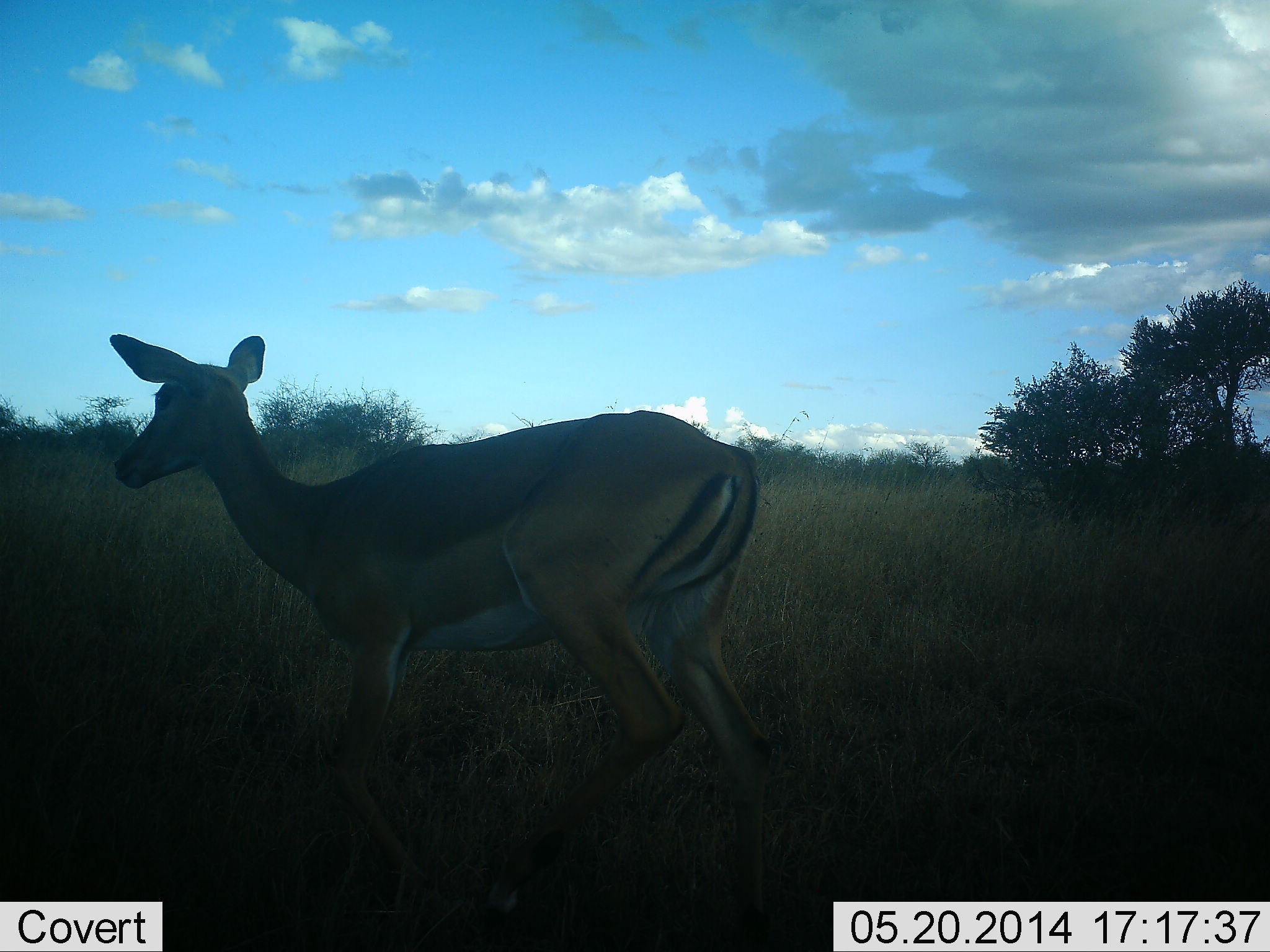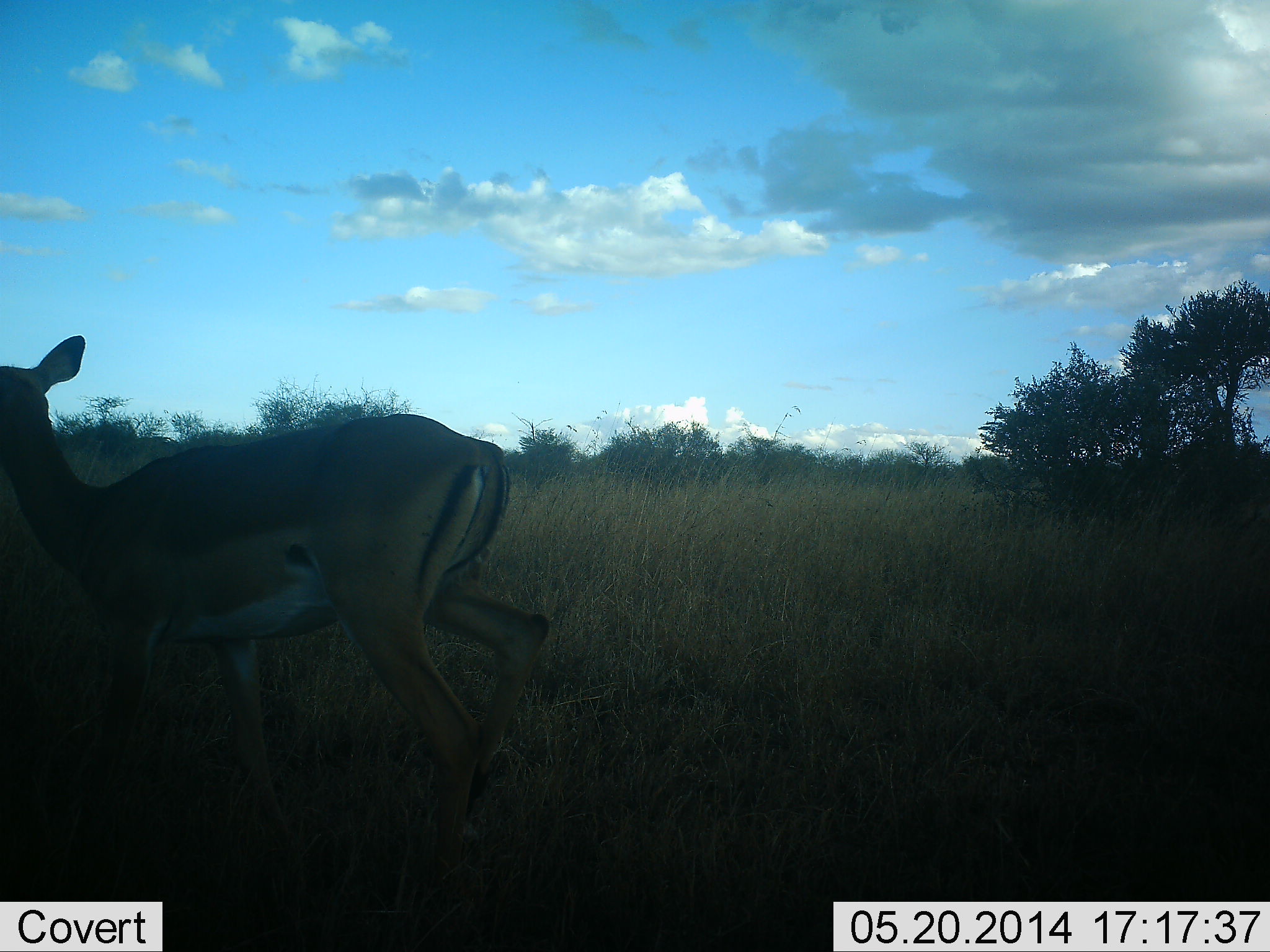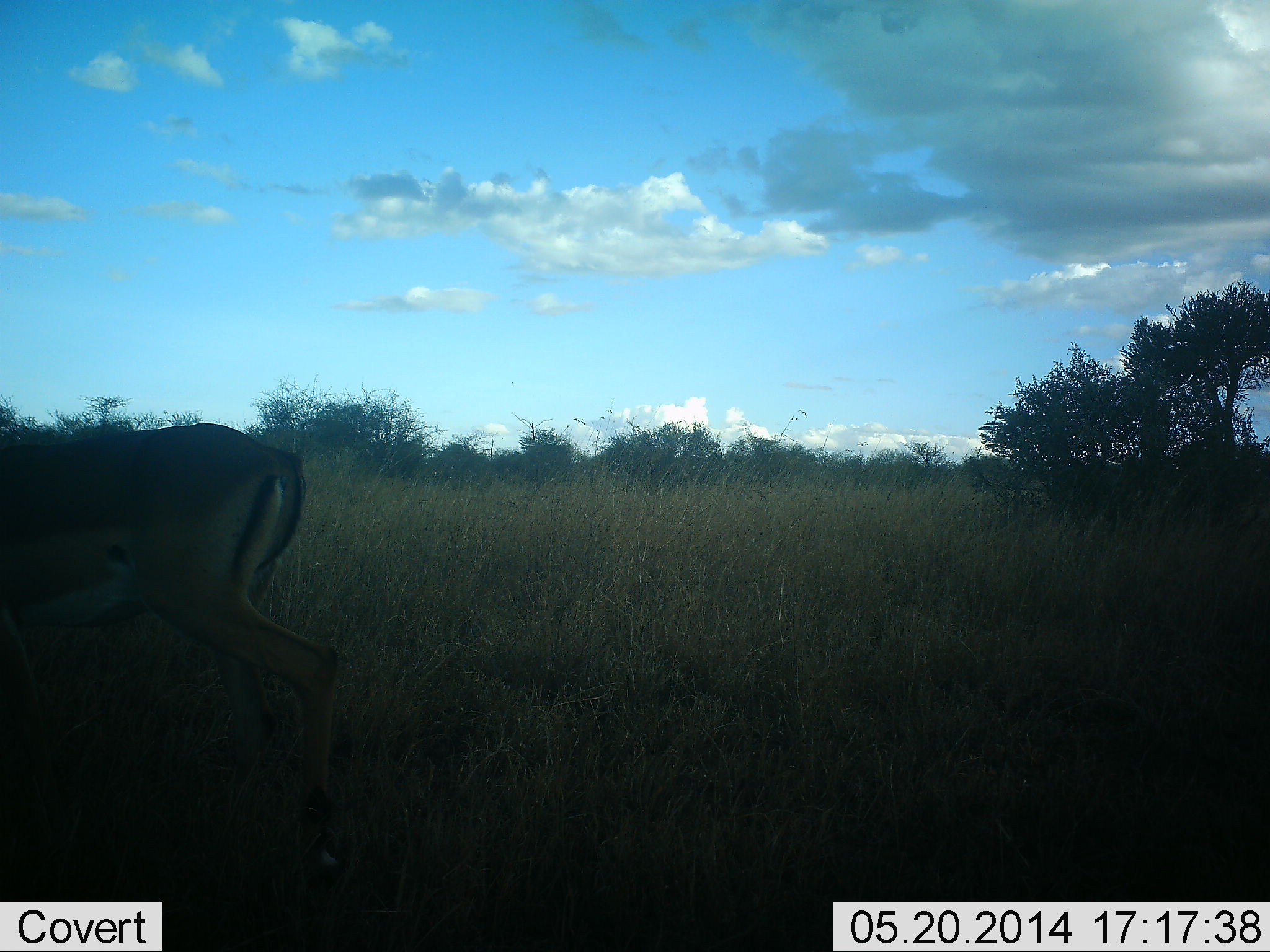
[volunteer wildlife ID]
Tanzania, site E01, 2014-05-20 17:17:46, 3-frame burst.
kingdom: Animalia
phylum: Chordata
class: Mammalia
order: Artiodactyla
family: Bovidae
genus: Aepyceros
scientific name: Aepyceros melampus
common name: impala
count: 1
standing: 0%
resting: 0%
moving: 100%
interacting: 0%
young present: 0%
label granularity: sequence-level